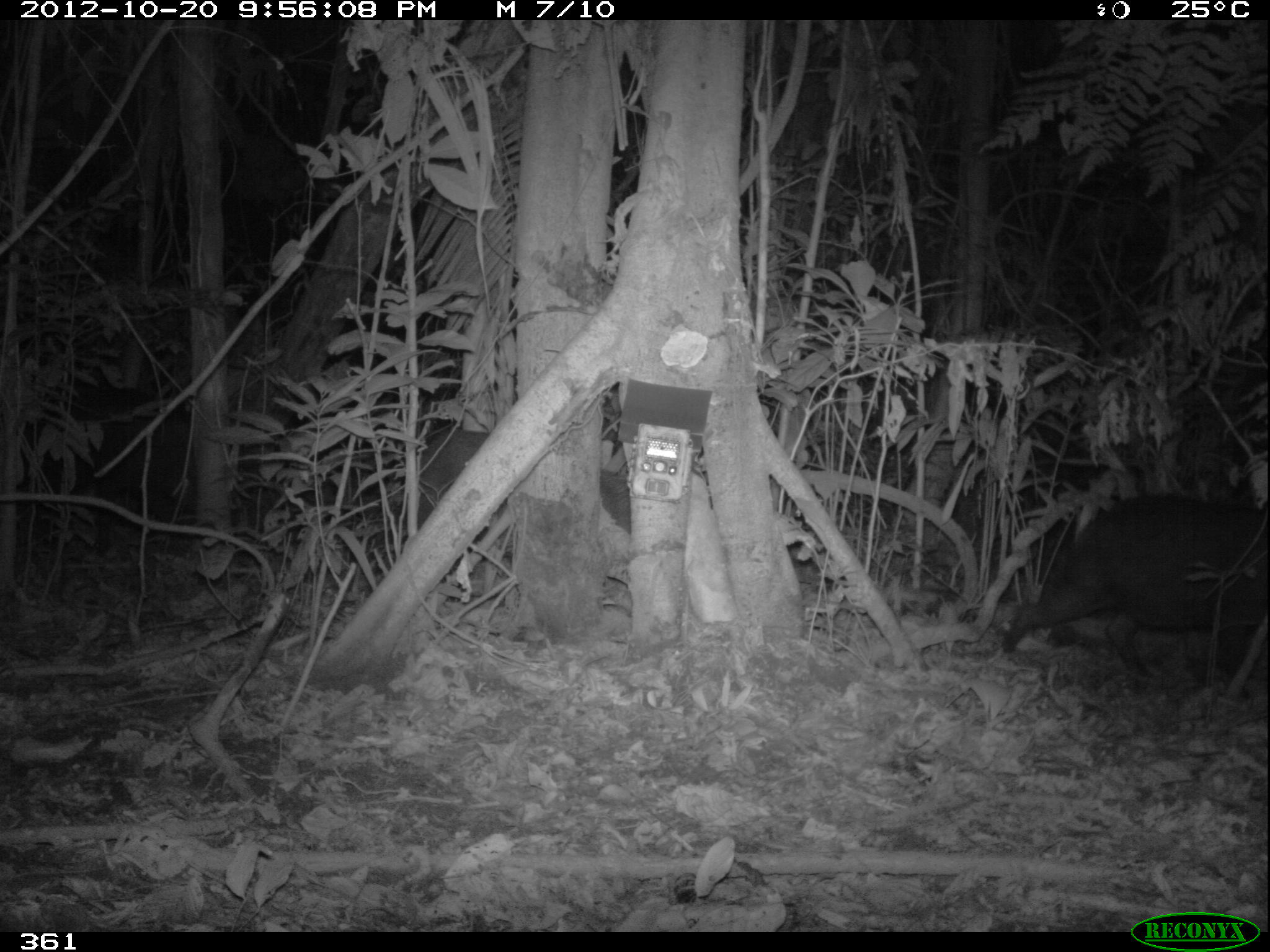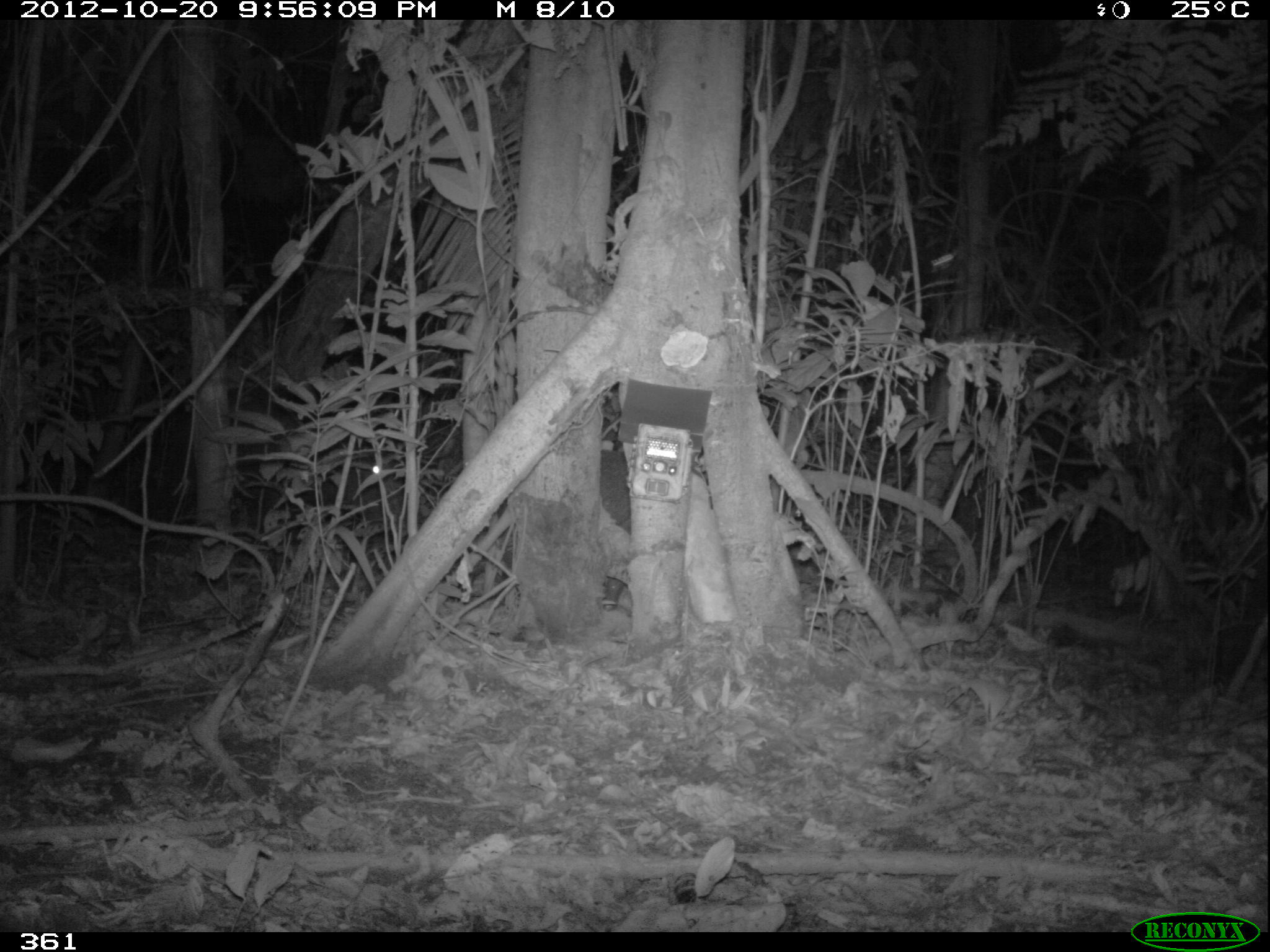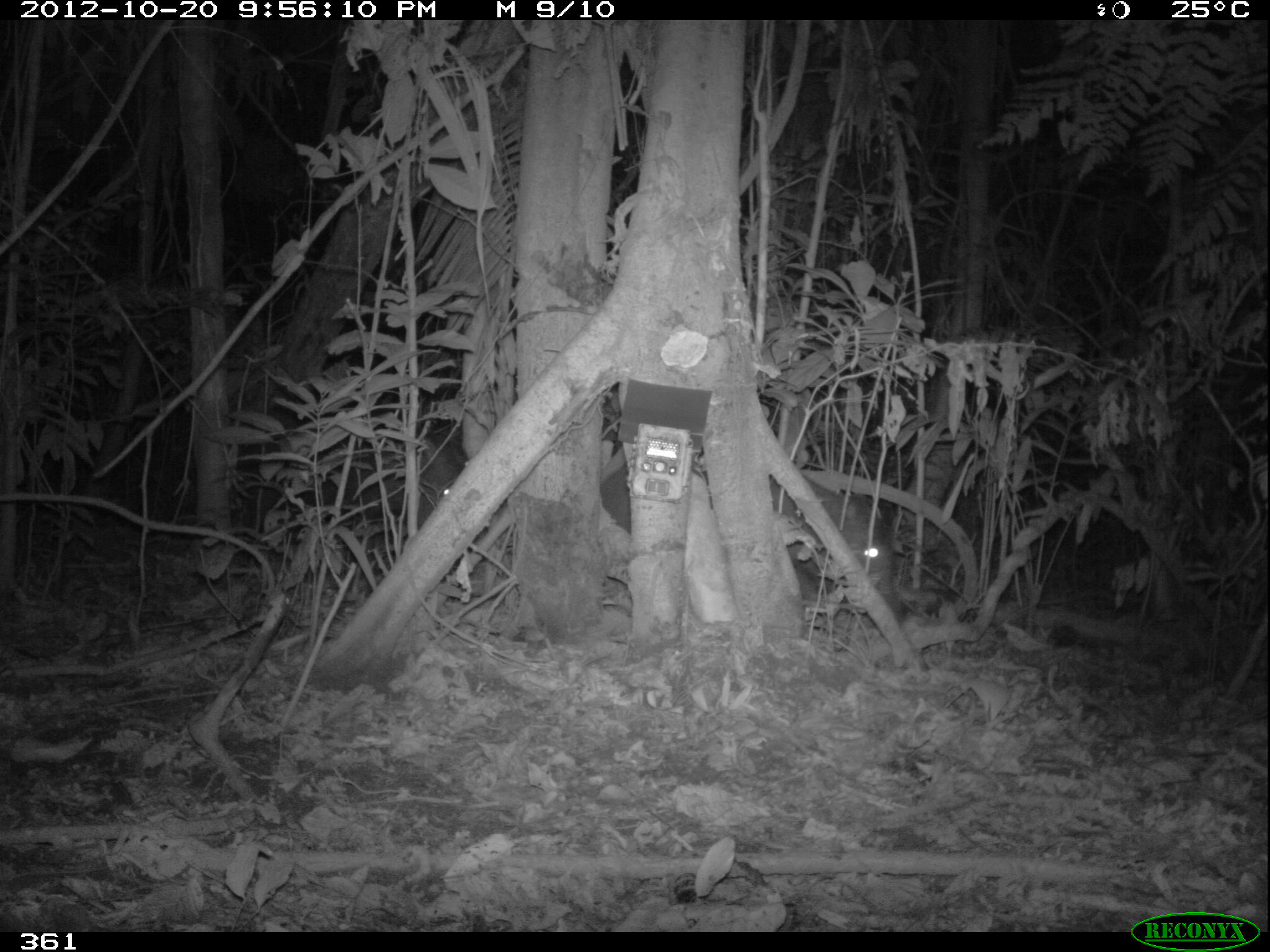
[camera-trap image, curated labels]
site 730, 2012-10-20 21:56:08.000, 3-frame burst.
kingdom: Animalia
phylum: Chordata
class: Mammalia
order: Artiodactyla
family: Tayassuidae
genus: Tayassu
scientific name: Tayassu pecari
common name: white-lipped peccary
Tayassu pecari (white-lipped peccary).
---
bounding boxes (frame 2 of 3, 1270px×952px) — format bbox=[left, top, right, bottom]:
tayassu pecari: bbox=[231, 444, 422, 567]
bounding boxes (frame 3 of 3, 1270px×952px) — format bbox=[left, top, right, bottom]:
tayassu pecari: bbox=[273, 426, 456, 564]; bbox=[766, 465, 902, 625]